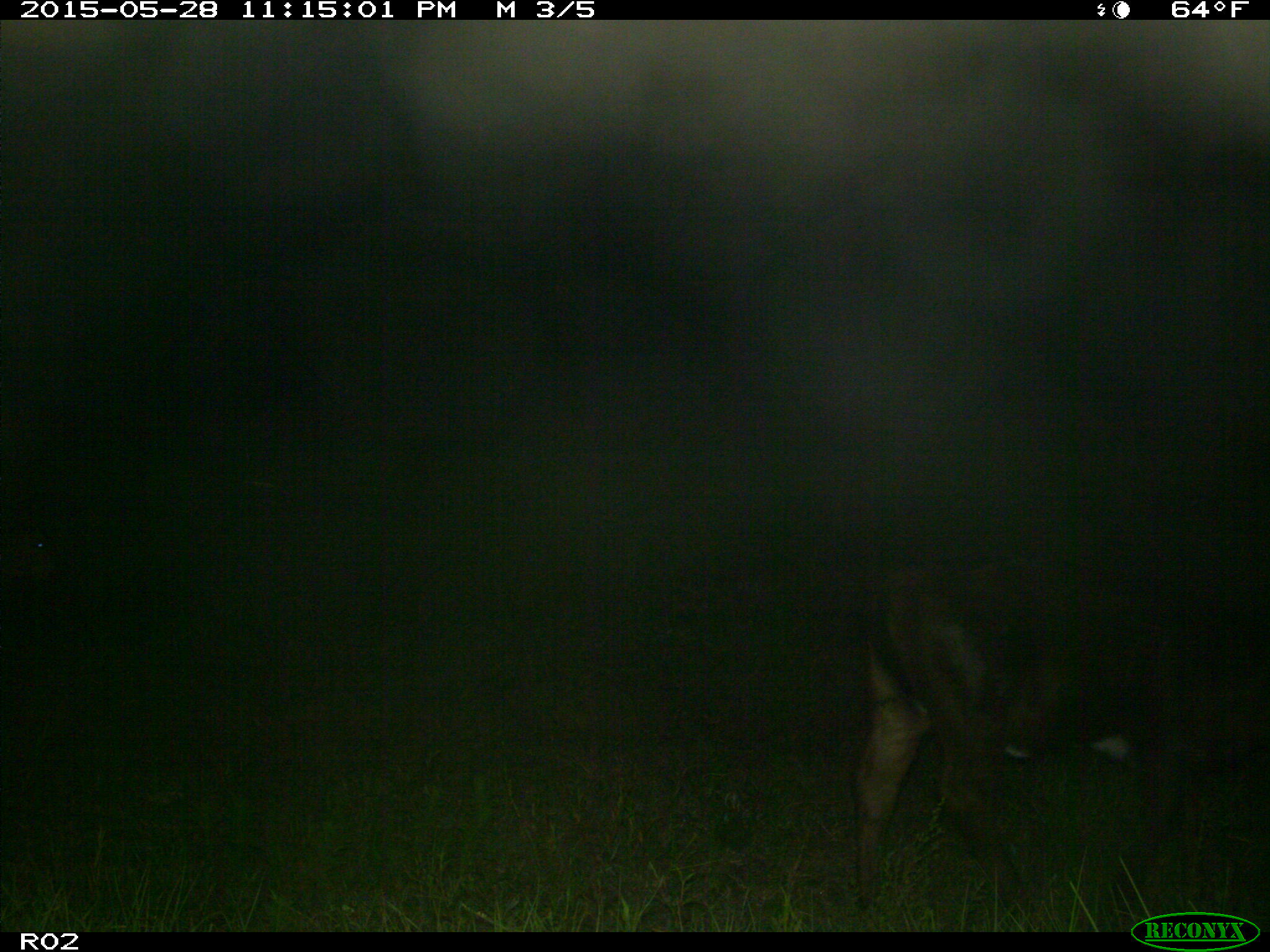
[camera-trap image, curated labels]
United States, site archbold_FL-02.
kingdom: Animalia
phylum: Chordata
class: Mammalia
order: Artiodactyla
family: Bovidae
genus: Bos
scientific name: Bos taurus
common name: domestic cow